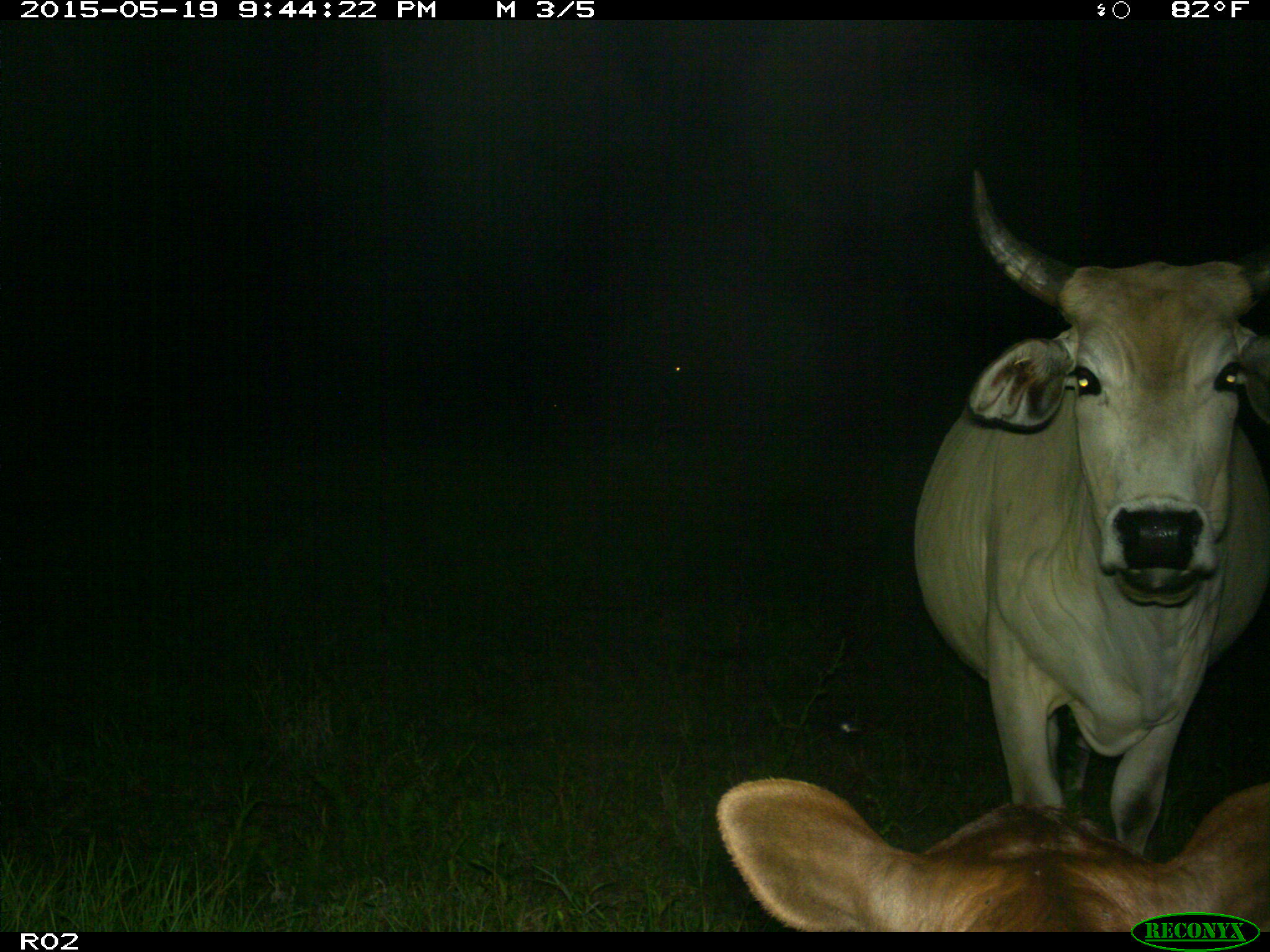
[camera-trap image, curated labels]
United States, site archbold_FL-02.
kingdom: Animalia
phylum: Chordata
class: Mammalia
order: Artiodactyla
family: Bovidae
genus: Bos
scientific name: Bos taurus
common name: domestic cow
Bos taurus (domestic cow).